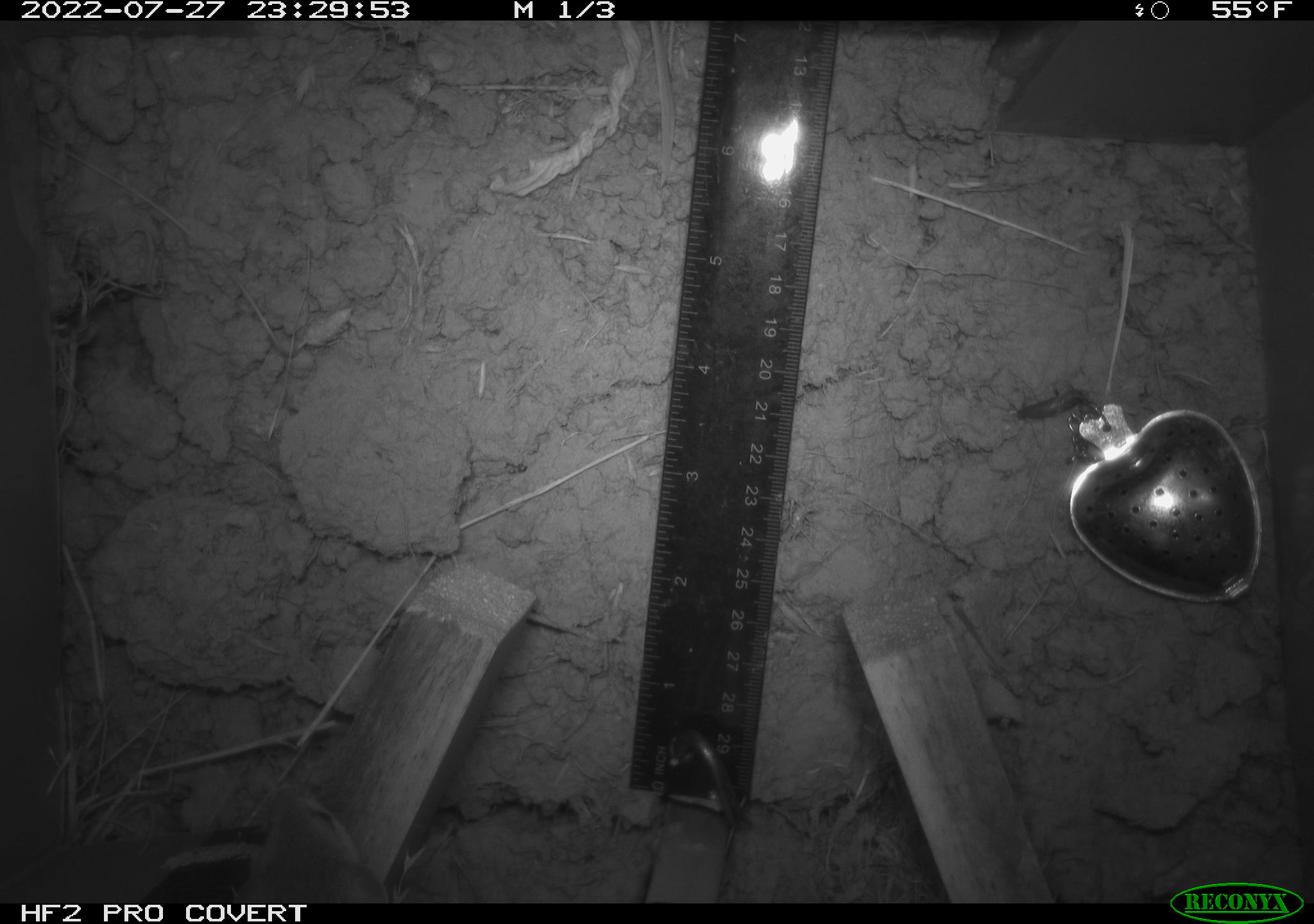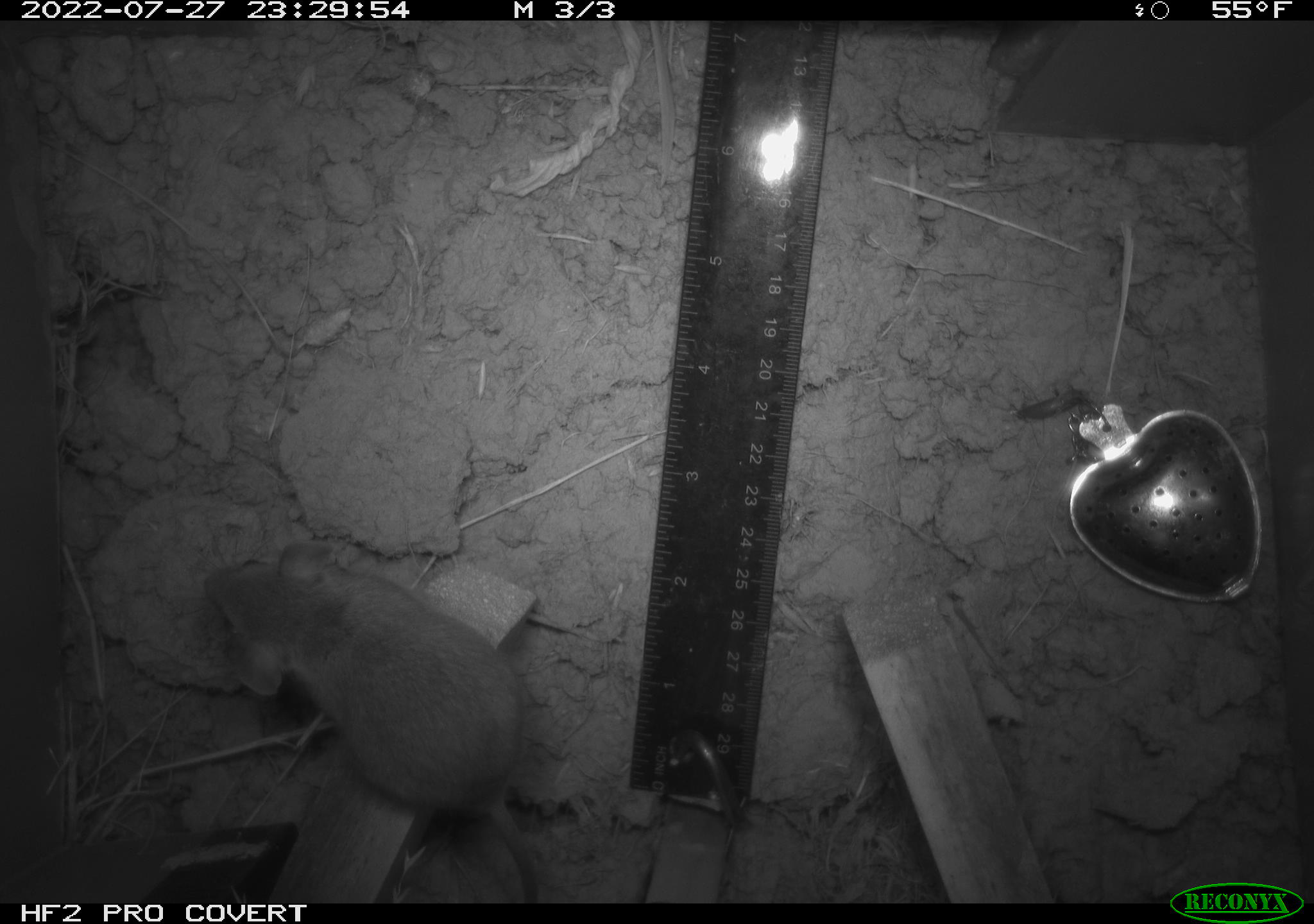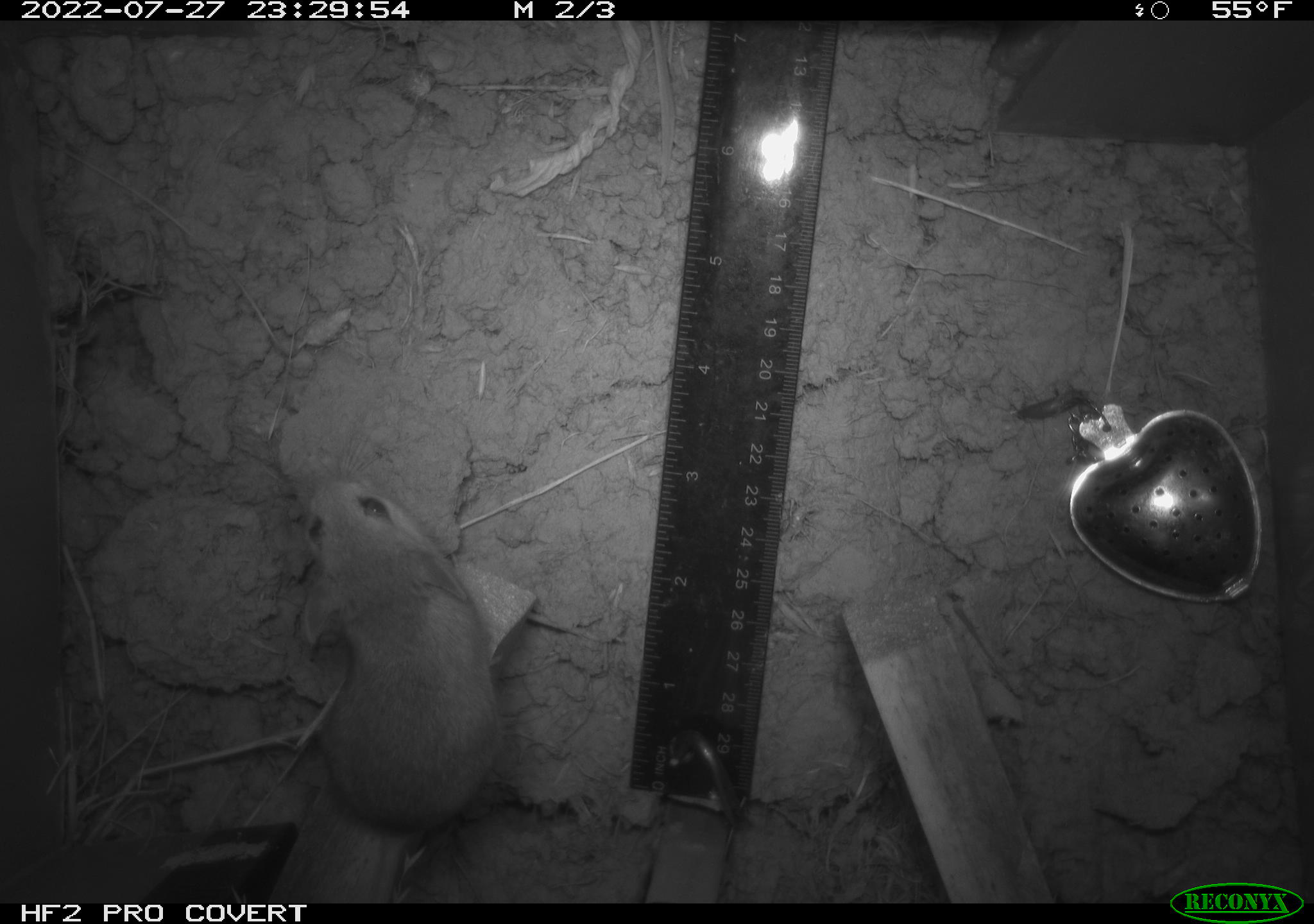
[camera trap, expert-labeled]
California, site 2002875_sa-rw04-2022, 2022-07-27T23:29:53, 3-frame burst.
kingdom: Animalia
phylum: Chordata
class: Mammalia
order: Rodentia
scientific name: Rodentia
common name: mouse species